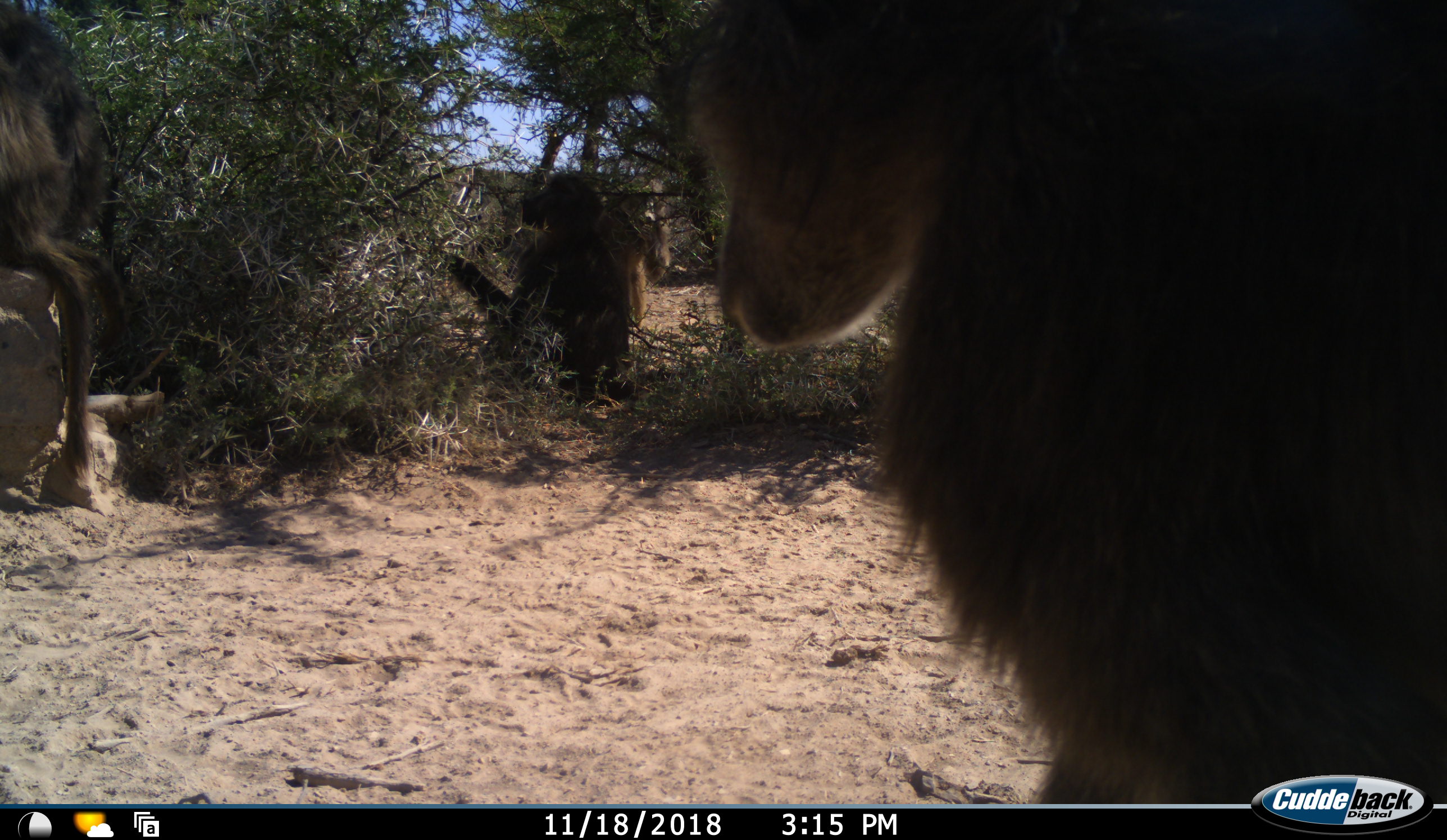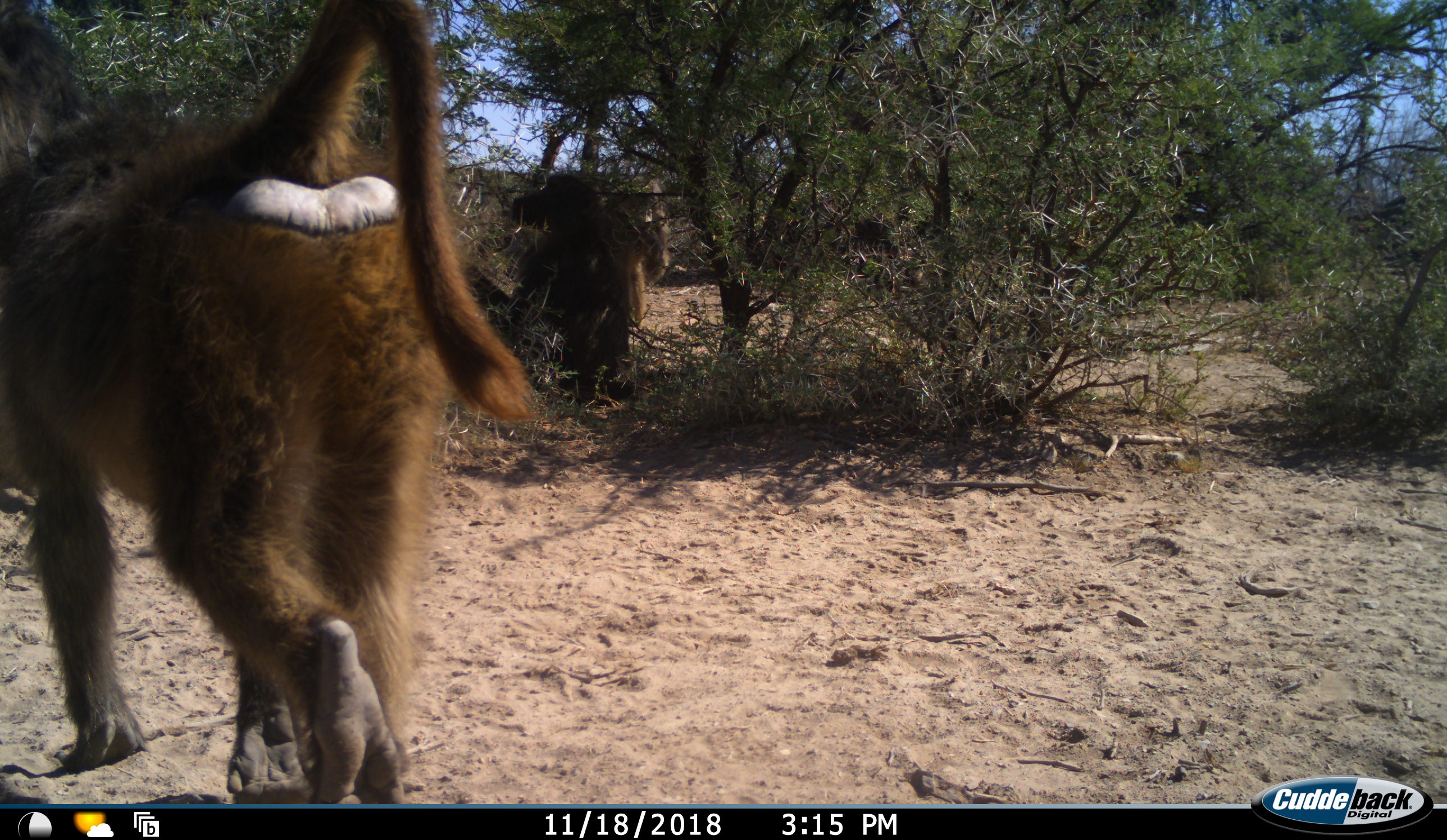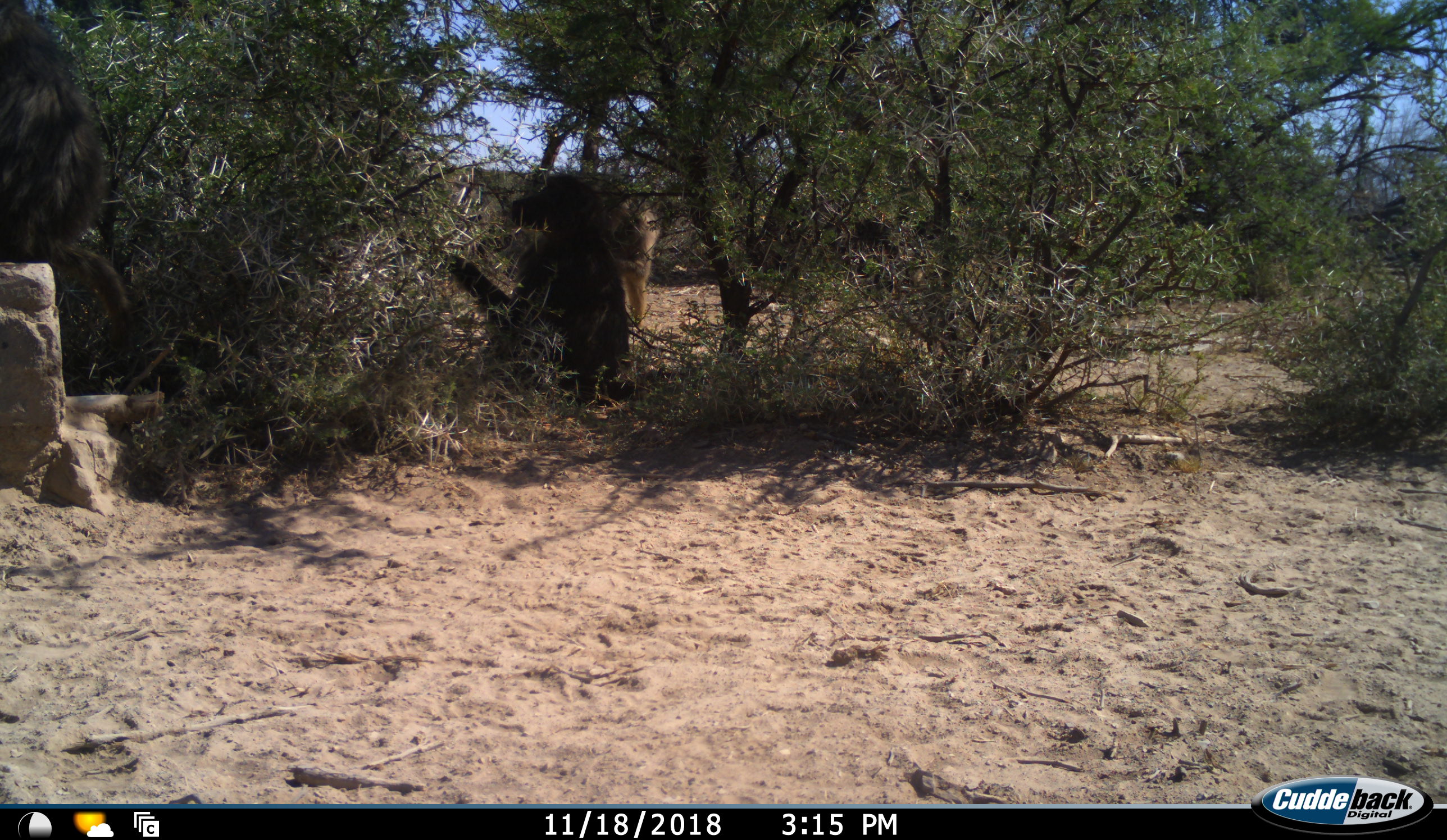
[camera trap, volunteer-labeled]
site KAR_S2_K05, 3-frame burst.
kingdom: Animalia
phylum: Chordata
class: Mammalia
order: Primates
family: Cercopithecidae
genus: Papio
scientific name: Papio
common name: baboon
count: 4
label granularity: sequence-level